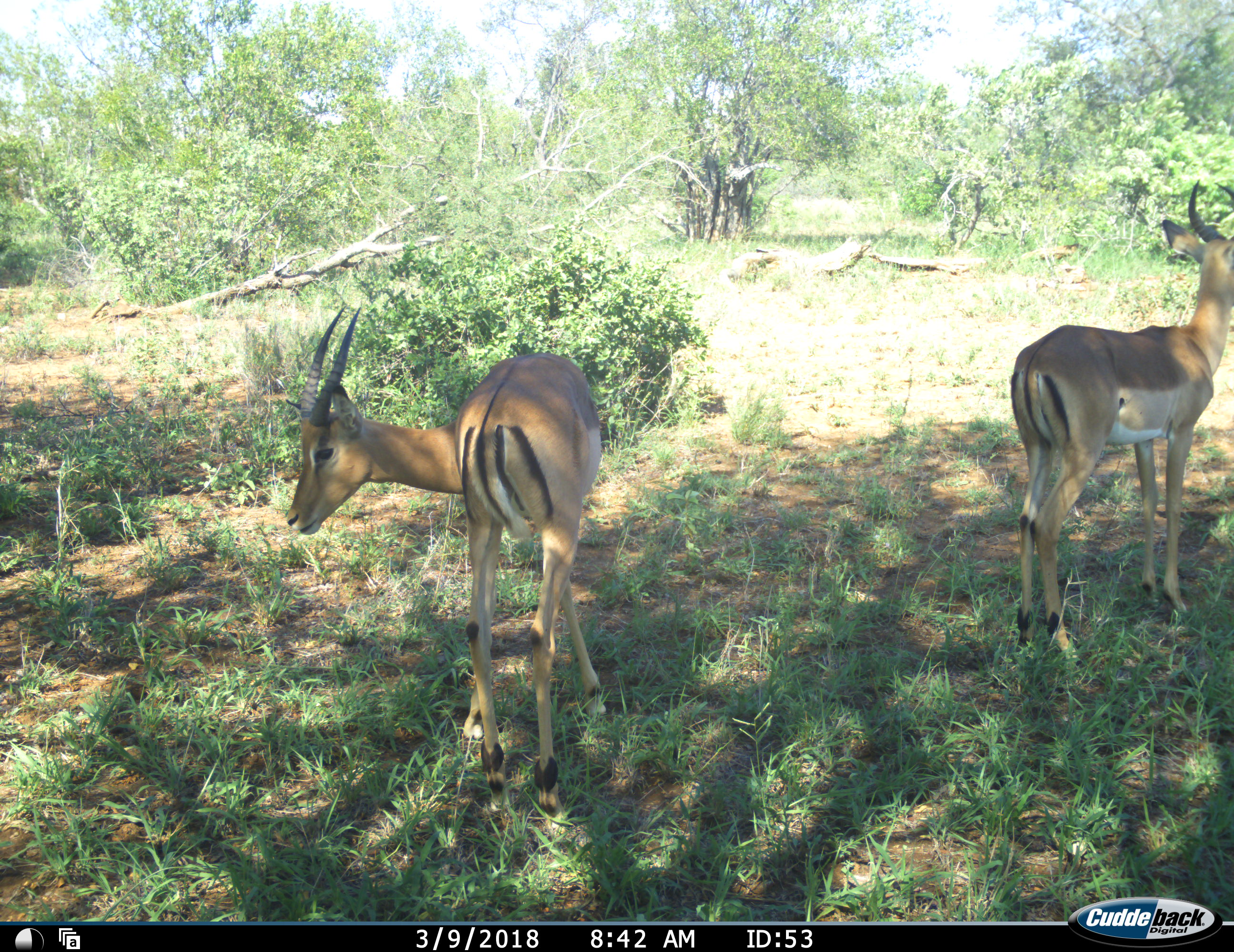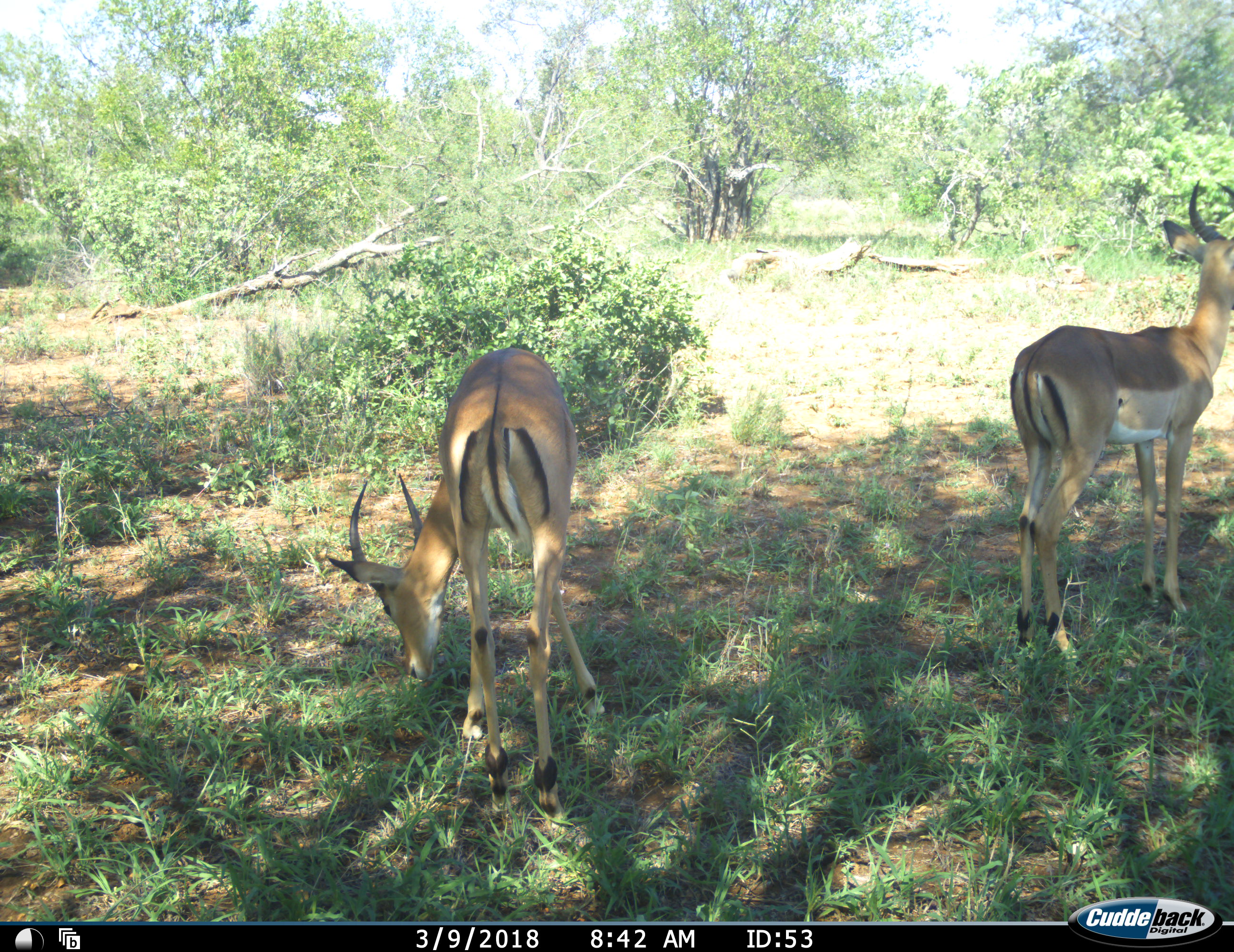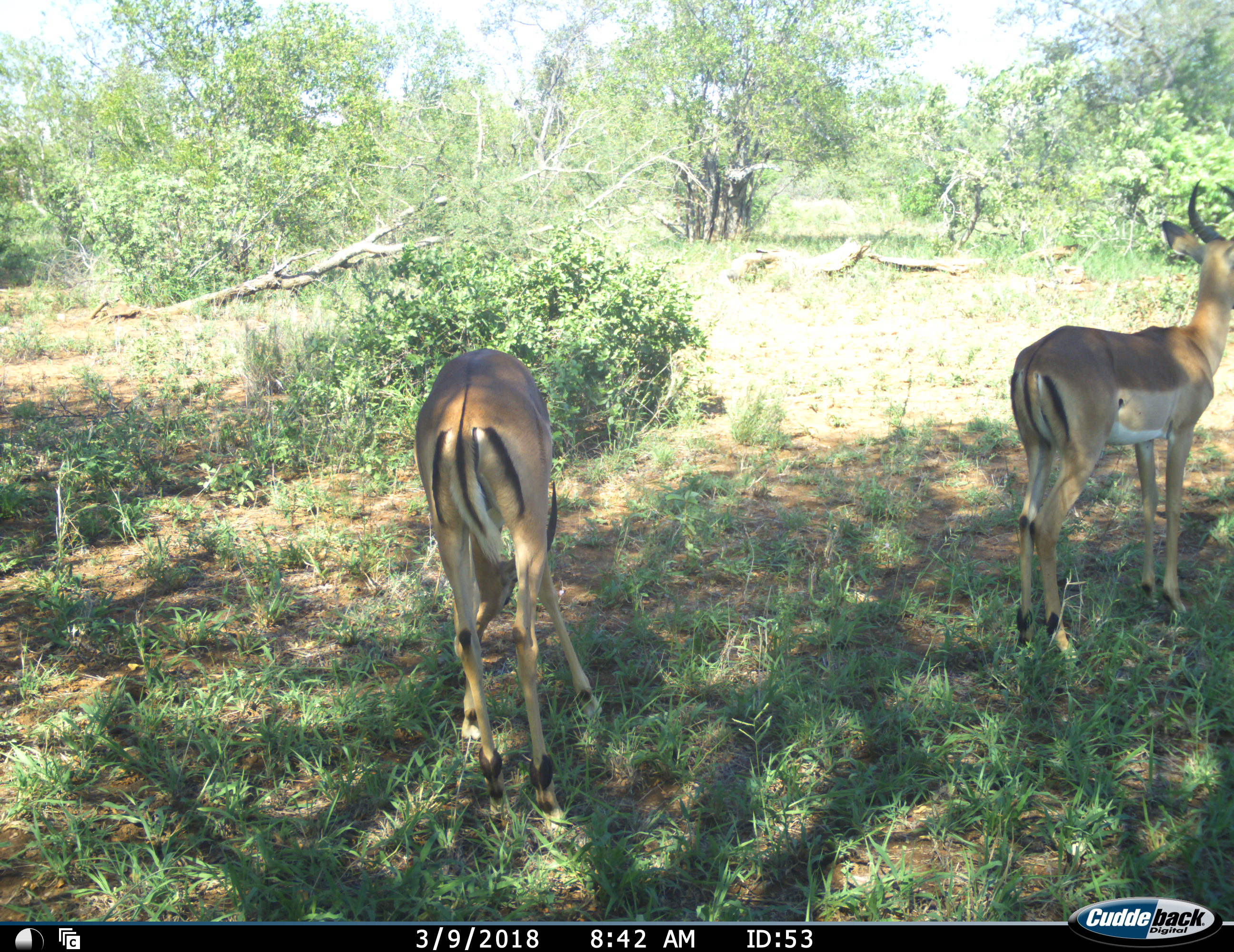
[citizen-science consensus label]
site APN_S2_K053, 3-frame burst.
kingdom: Animalia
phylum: Chordata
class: Mammalia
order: Artiodactyla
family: Bovidae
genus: Aepyceros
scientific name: Aepyceros melampus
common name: impala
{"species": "impala (Aepyceros melampus)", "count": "2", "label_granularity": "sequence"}